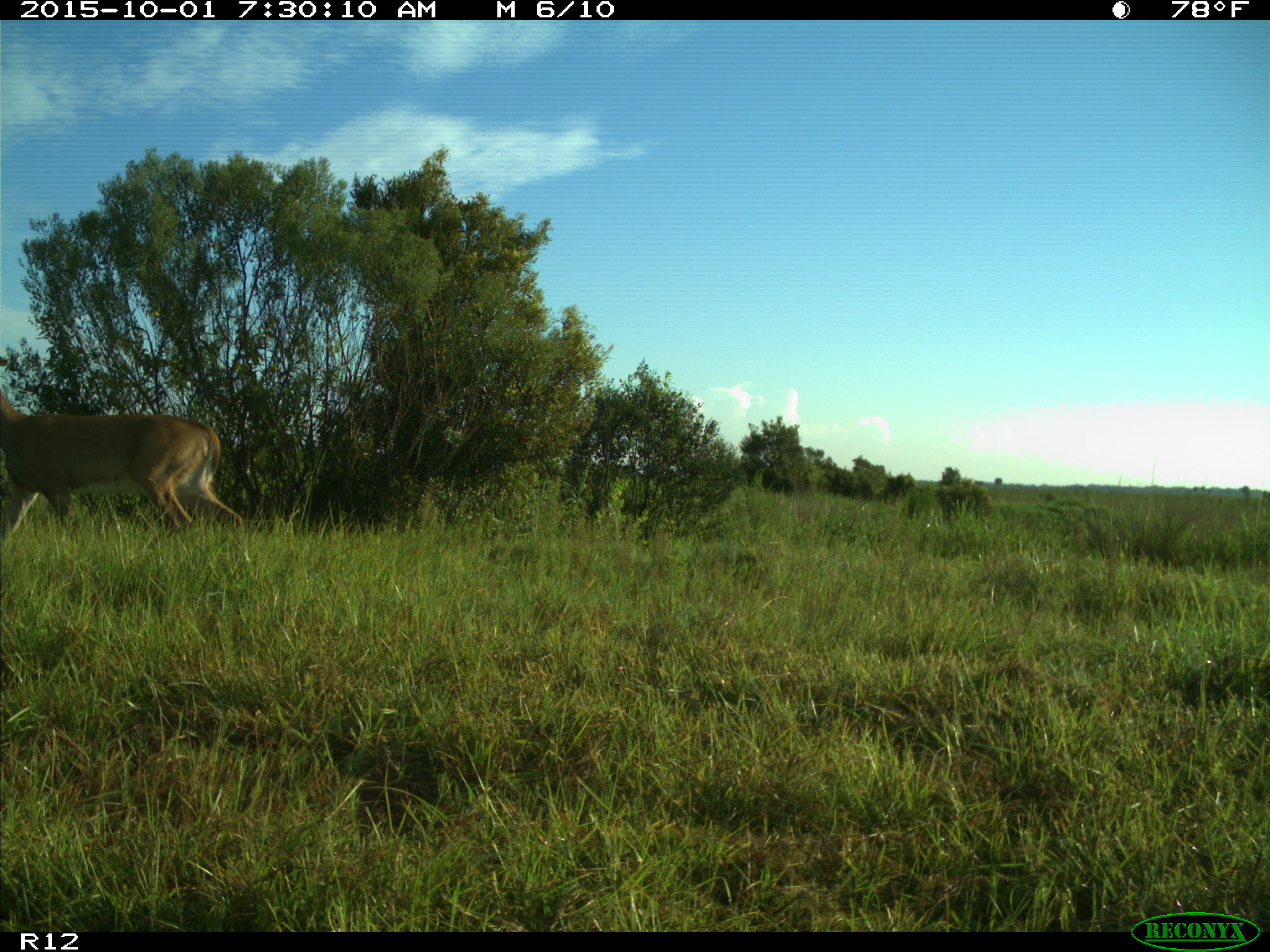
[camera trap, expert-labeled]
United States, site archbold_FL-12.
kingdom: Animalia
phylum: Chordata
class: Mammalia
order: Artiodactyla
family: Cervidae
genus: Odocoileus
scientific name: Odocoileus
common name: deer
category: unidentified deer